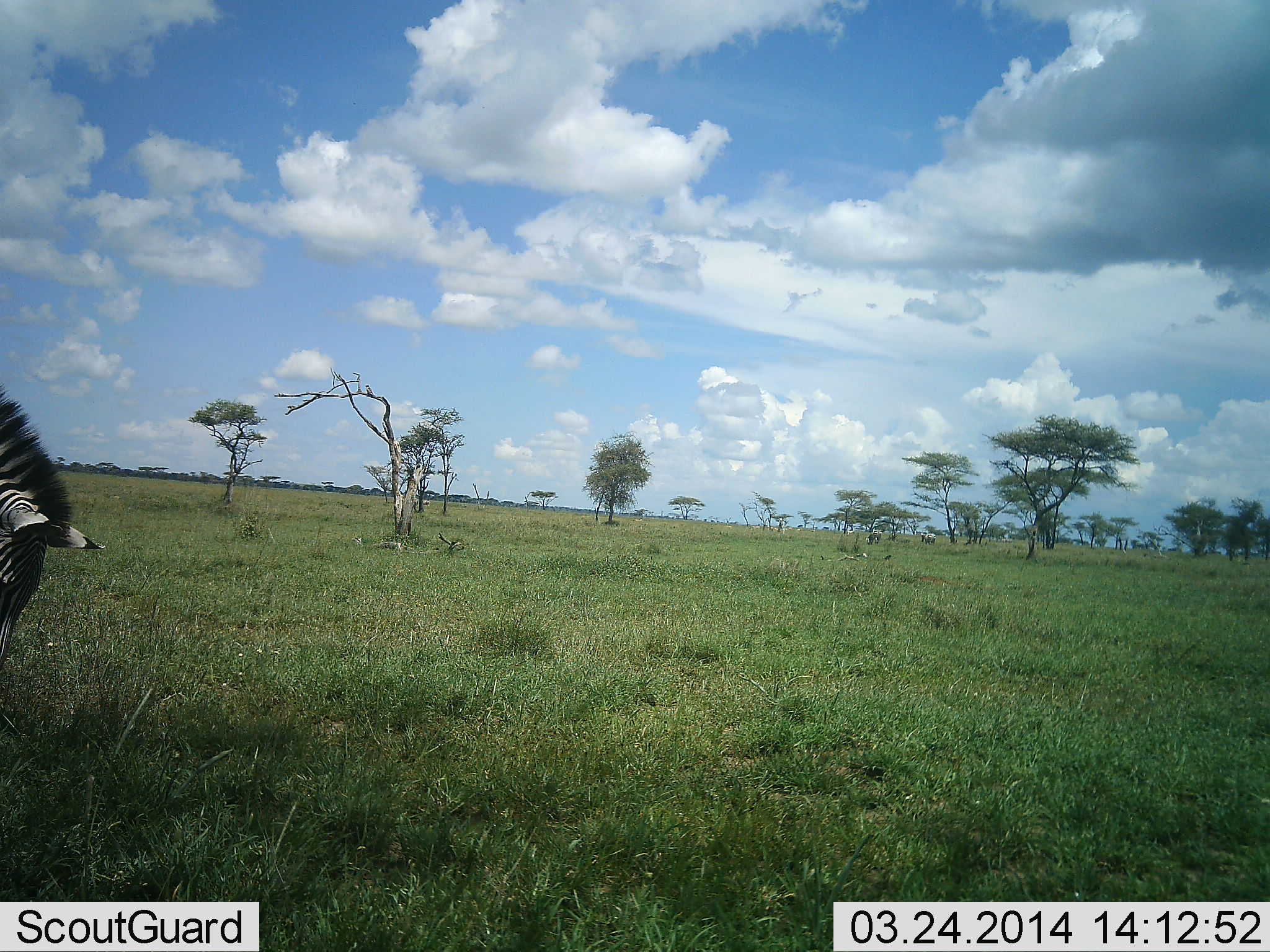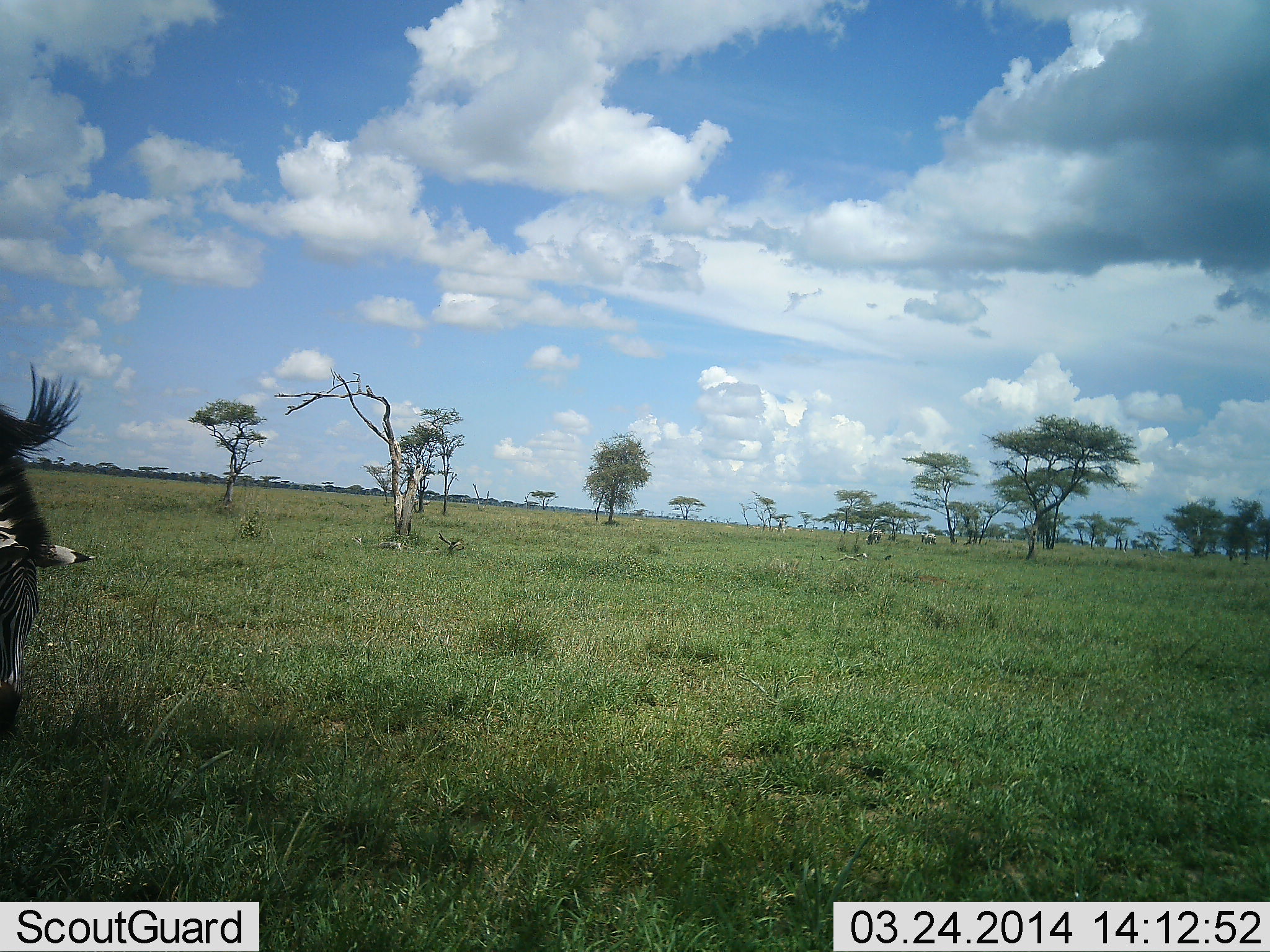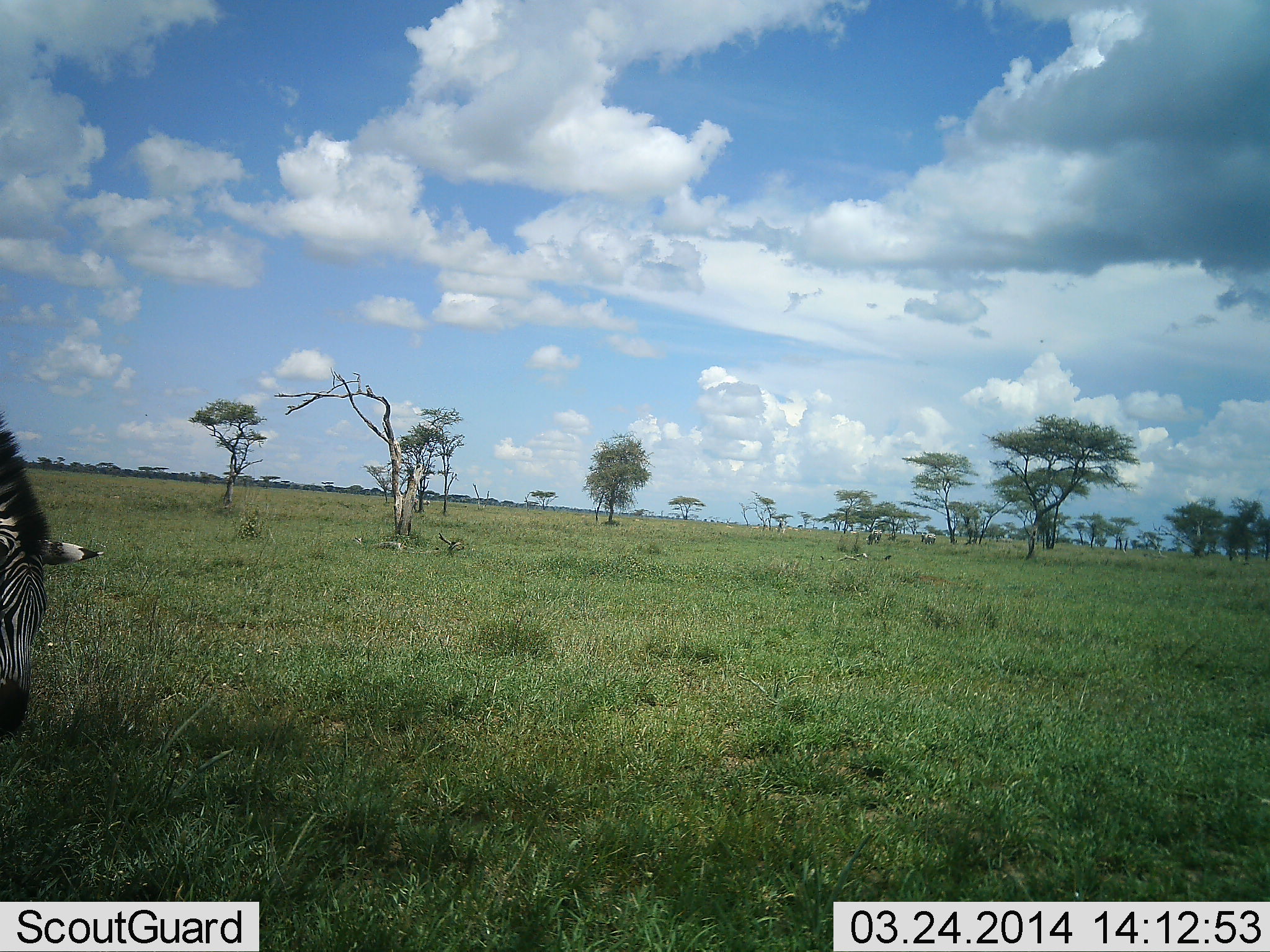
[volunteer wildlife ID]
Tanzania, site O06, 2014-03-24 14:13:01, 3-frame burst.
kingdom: Animalia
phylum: Chordata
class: Mammalia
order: Perissodactyla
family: Equidae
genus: Equus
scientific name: Equus quagga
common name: plains zebra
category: zebra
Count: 1.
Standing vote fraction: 10%.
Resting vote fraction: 0%.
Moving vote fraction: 10%.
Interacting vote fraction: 0%.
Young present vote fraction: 0%.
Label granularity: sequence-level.